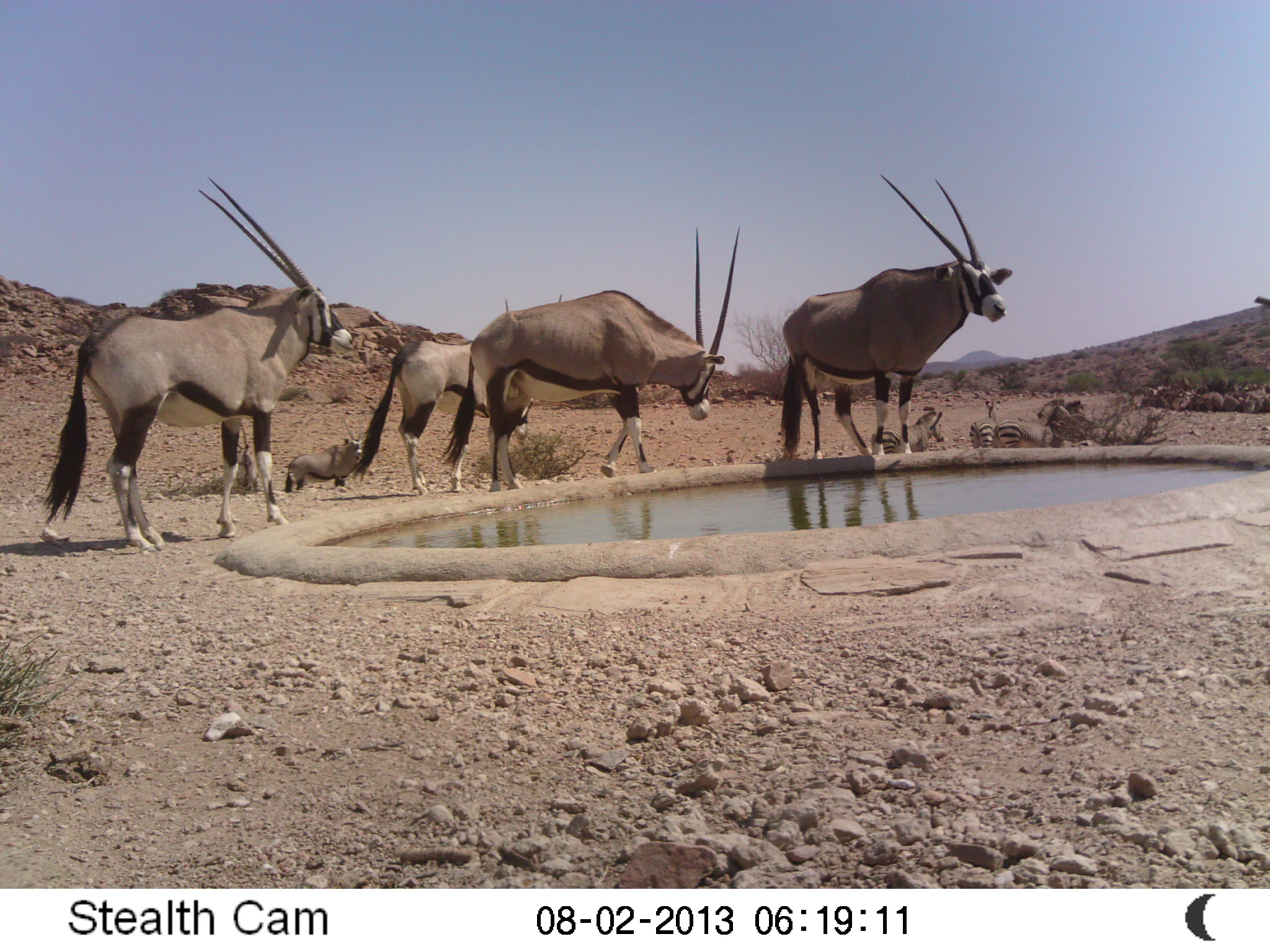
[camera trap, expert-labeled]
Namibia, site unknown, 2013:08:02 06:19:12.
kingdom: Animalia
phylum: Chordata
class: Mammalia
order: Artiodactyla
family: Bovidae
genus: Oryx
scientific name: Oryx gazella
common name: gemsbok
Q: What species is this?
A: Oryx gazella (gemsbok).